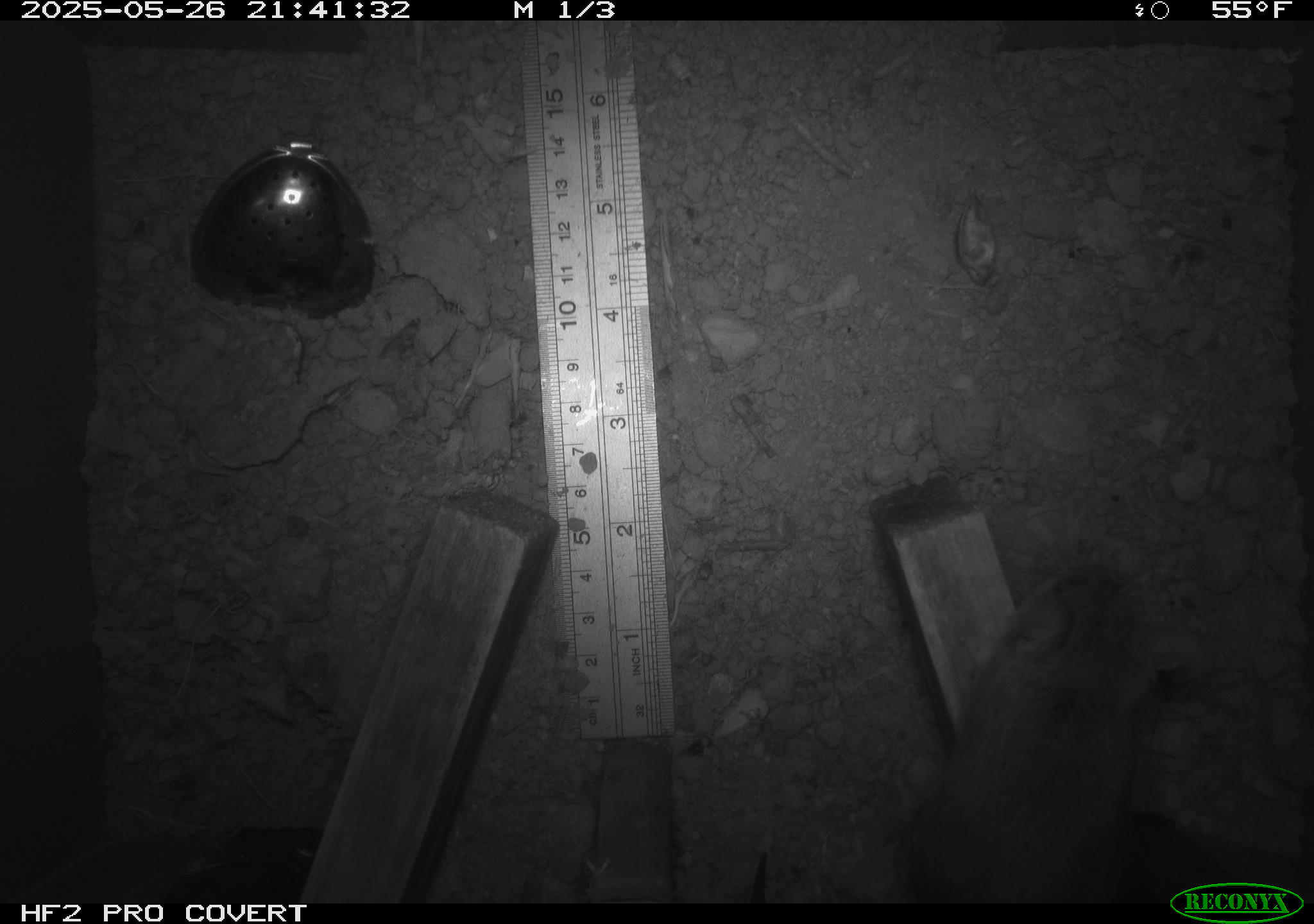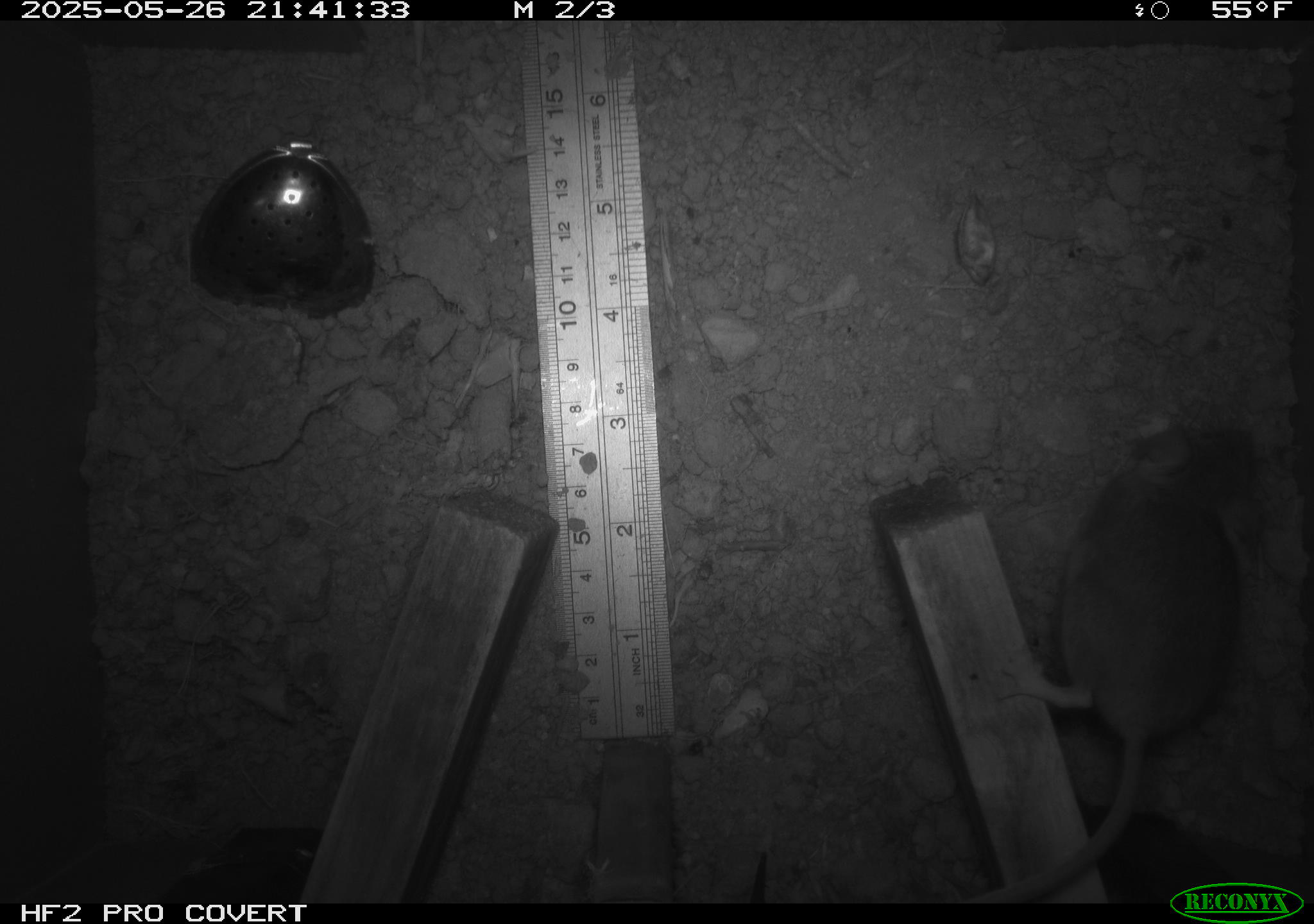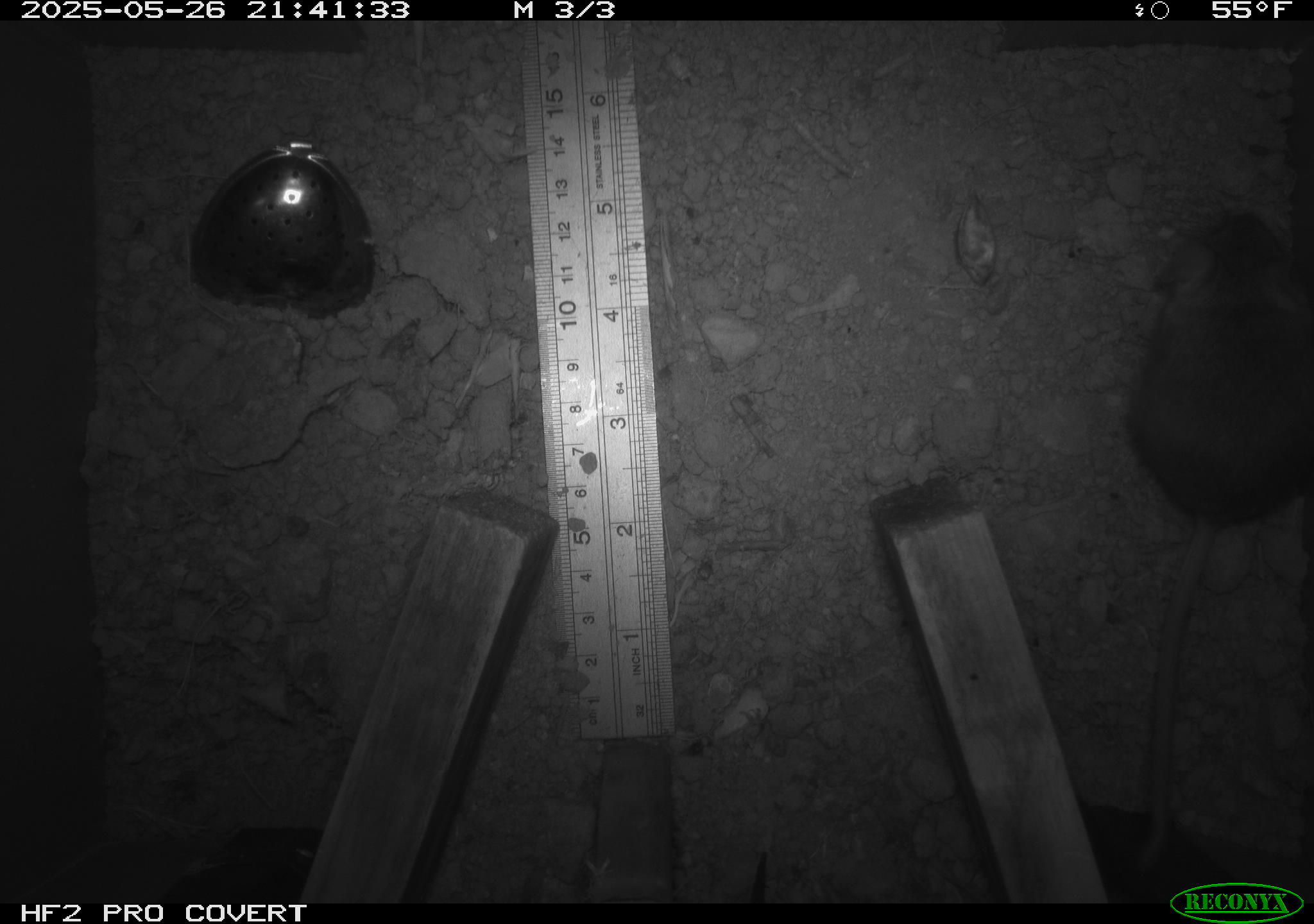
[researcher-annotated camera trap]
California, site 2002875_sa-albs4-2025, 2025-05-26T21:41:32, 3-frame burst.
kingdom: Animalia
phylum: Chordata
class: Mammalia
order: Rodentia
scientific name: Rodentia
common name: mouse species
Mouse species (Rodentia).